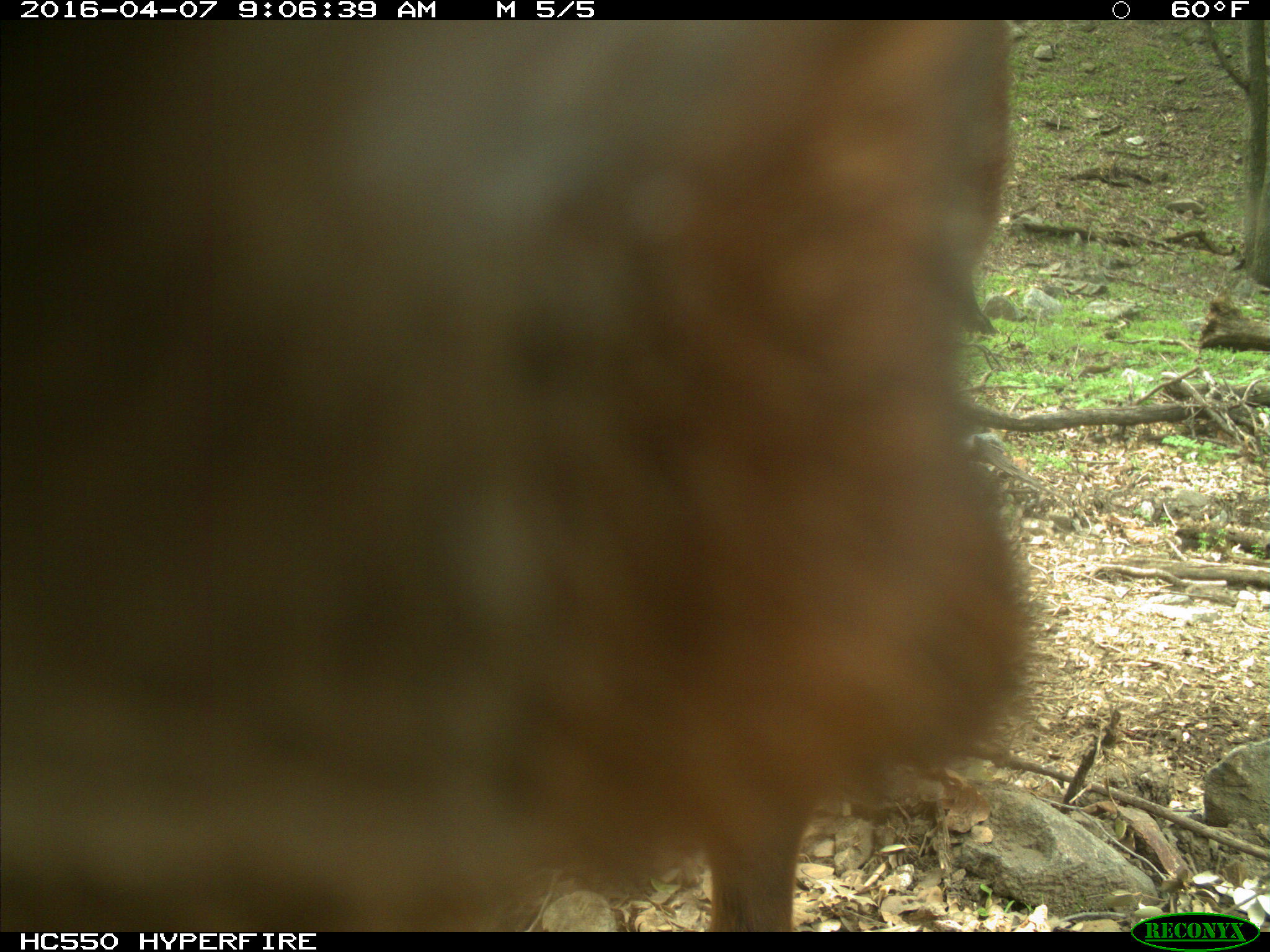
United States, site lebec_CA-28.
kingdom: Animalia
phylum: Chordata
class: Mammalia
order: Artiodactyla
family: Bovidae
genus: Bos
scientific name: Bos taurus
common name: domestic cow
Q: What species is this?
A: Bos taurus (domestic cow).